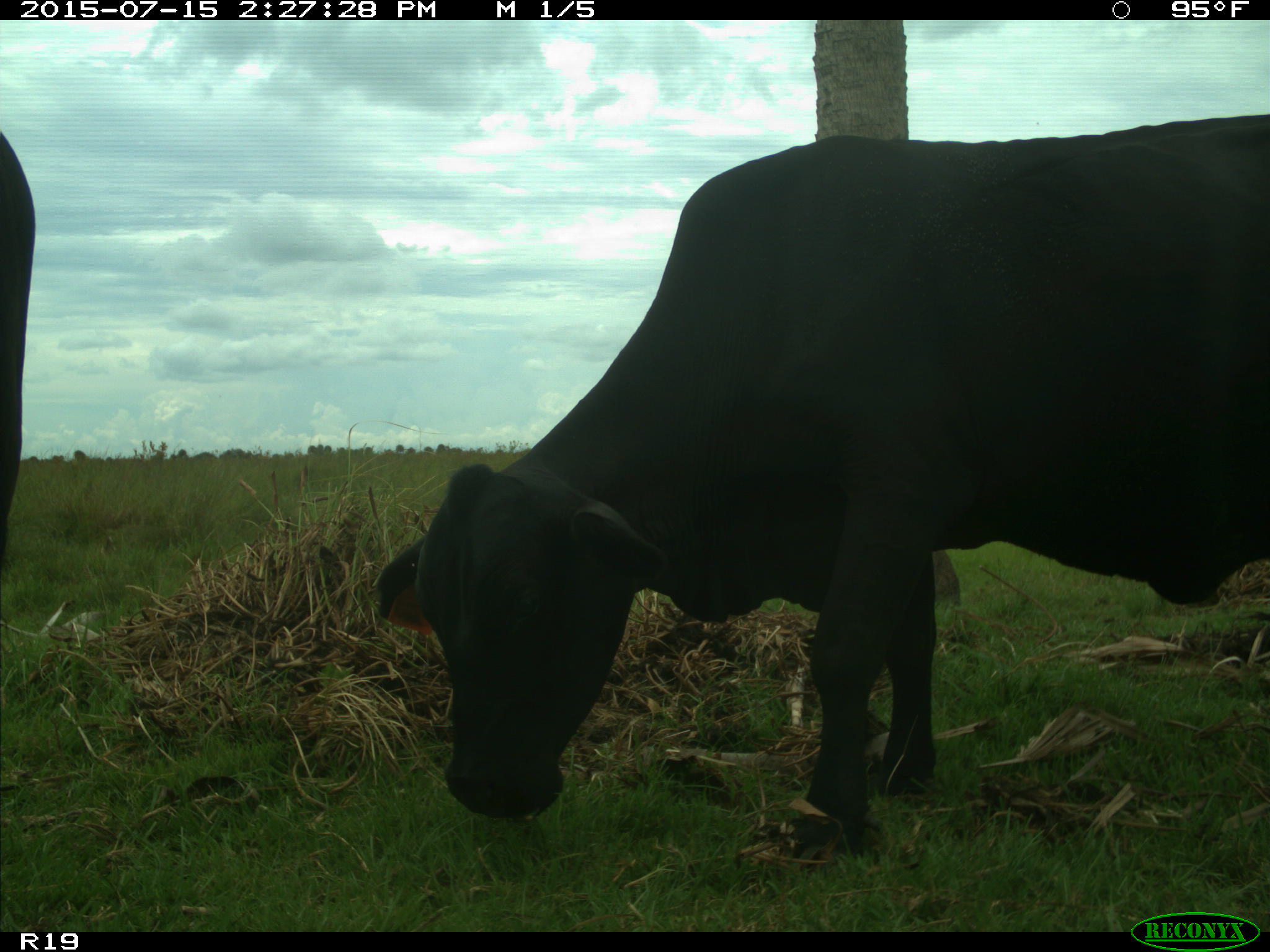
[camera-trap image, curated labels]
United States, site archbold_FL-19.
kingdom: Animalia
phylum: Chordata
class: Mammalia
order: Artiodactyla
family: Bovidae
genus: Bos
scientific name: Bos taurus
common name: domestic cow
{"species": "Bos taurus (domestic cow)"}